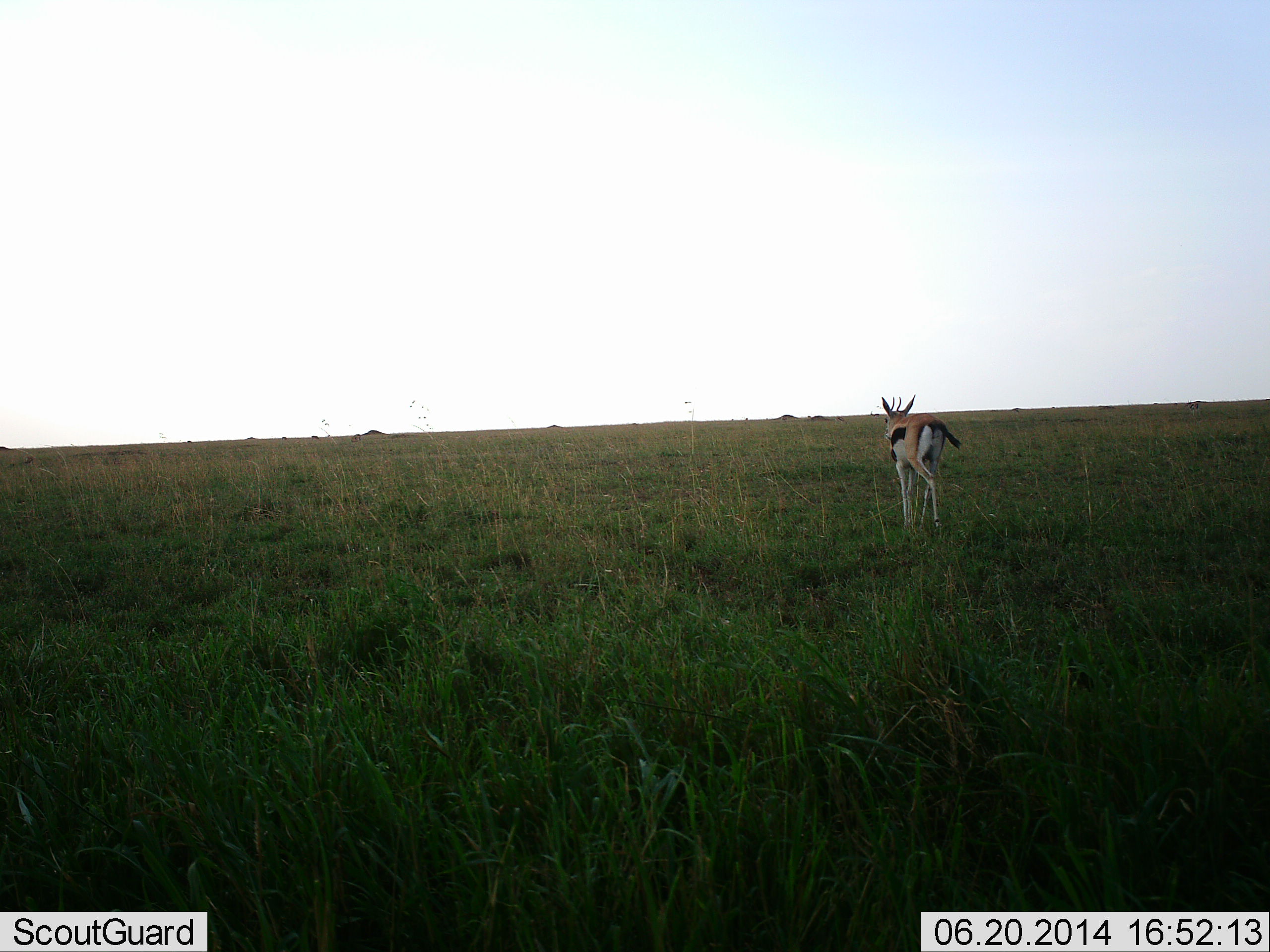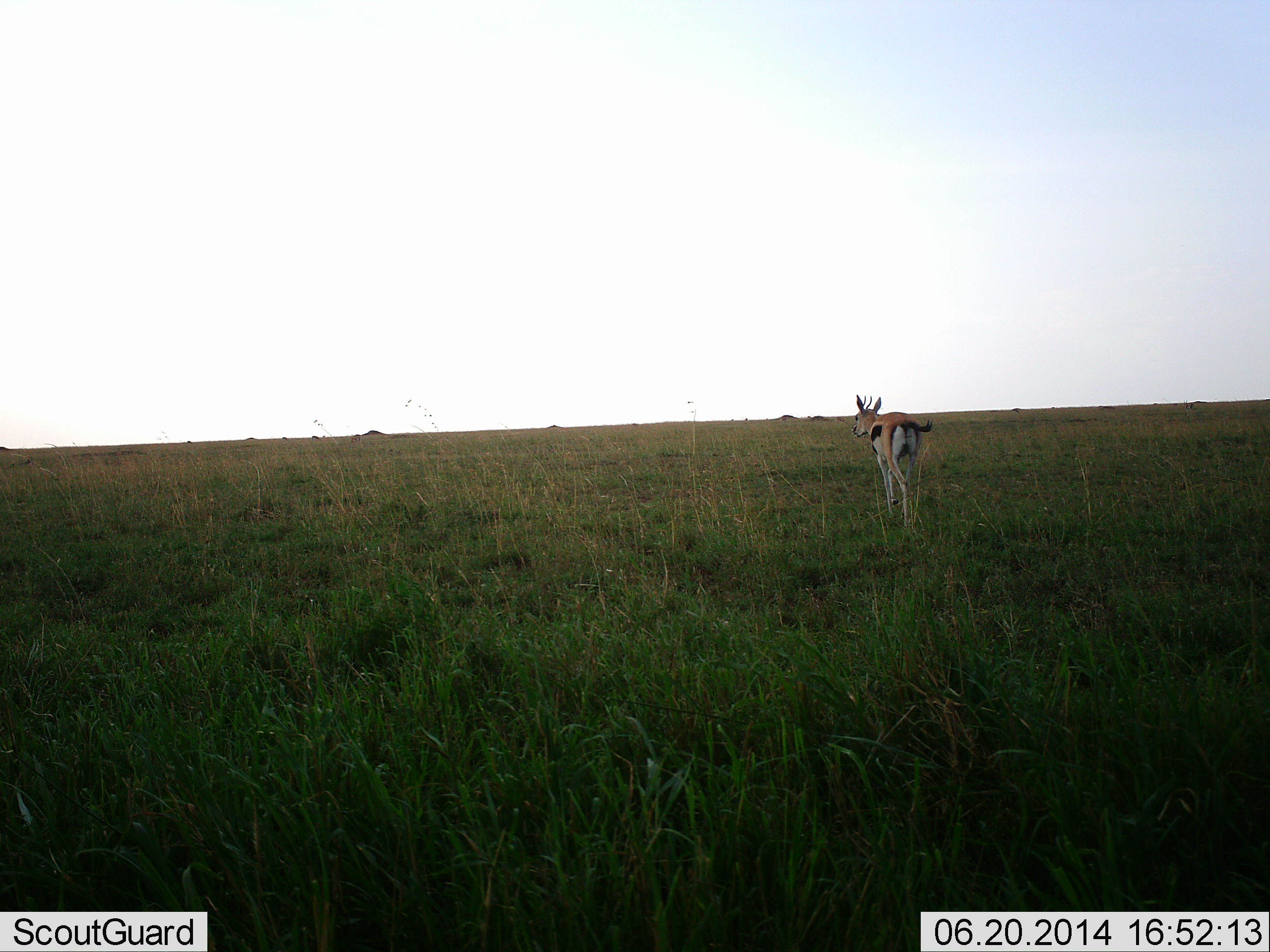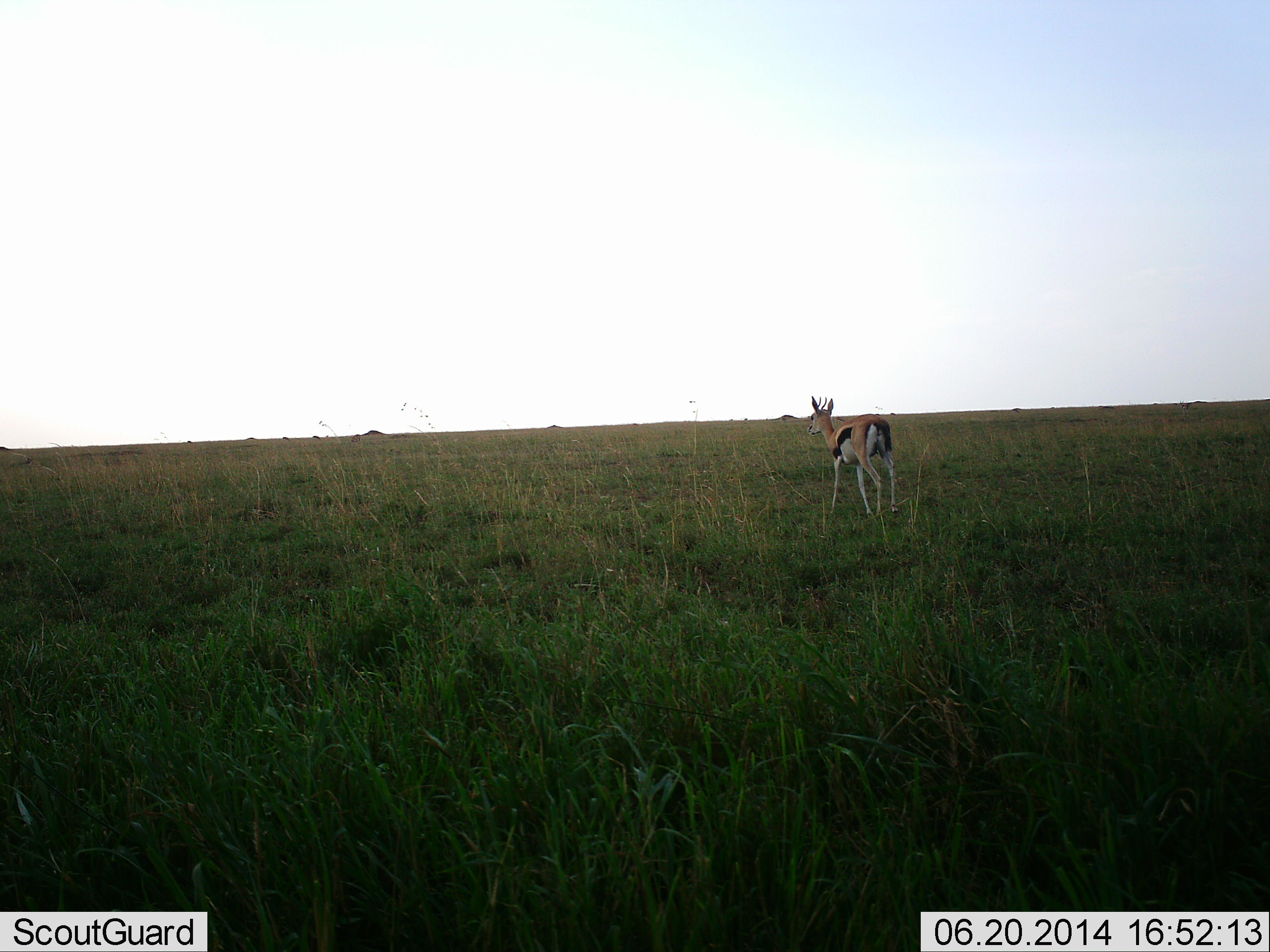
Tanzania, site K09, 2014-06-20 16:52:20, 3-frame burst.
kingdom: Animalia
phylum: Chordata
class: Mammalia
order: Artiodactyla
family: Bovidae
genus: Eudorcas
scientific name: Eudorcas thomsonii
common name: thomson's gazelle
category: gazellethomsons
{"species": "gazellethomsons (thomson's gazelle) (Eudorcas thomsonii)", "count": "1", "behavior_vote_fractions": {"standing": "10%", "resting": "0%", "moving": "90%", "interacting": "0%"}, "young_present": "0%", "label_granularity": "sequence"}